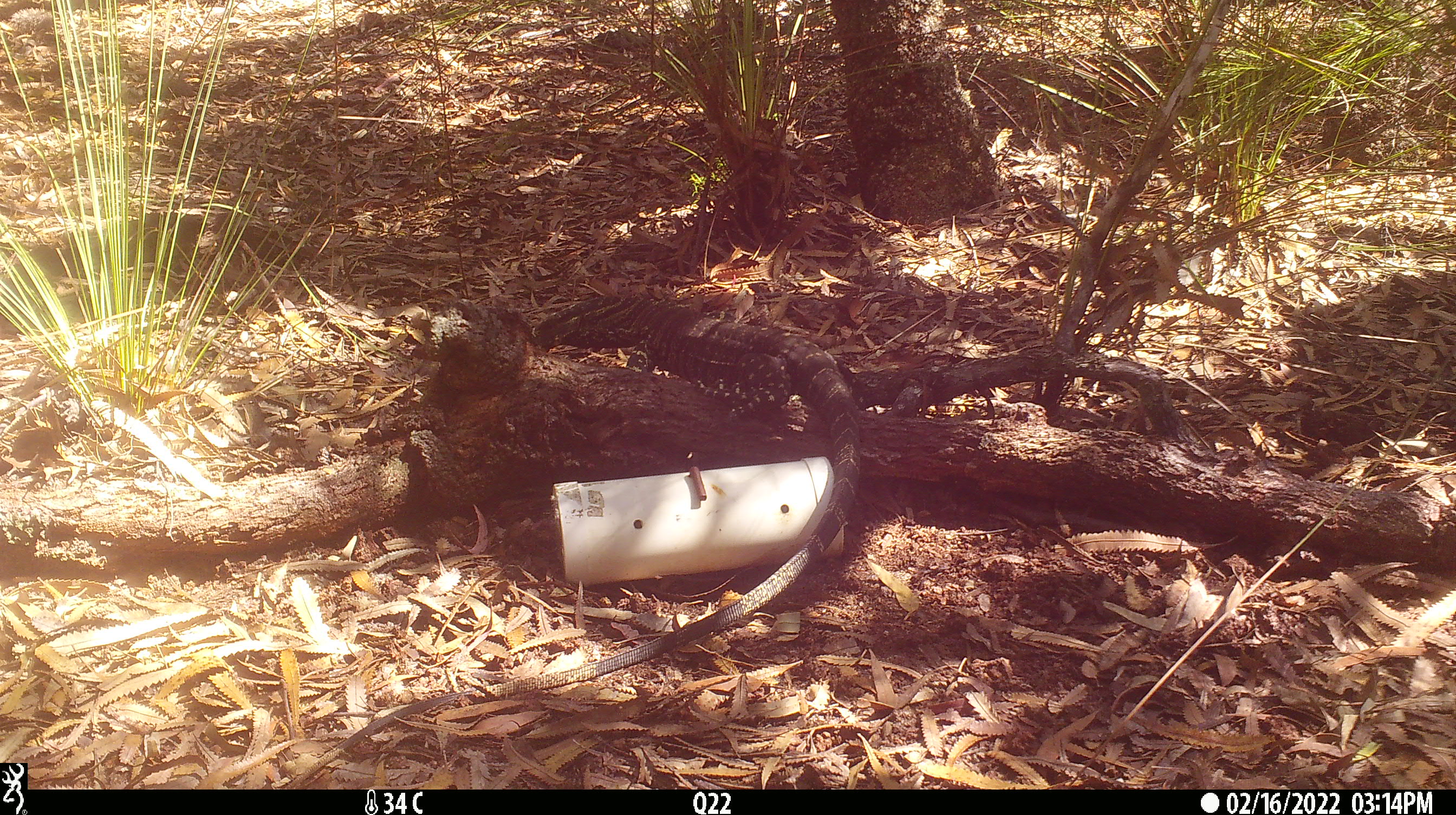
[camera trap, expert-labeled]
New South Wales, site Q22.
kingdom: Animalia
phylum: Chordata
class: Reptilia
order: Squamata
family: Varanidae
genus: Varanus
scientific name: Varanus varius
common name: lace monitor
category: goanna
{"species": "goanna (lace monitor) (Varanus varius)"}